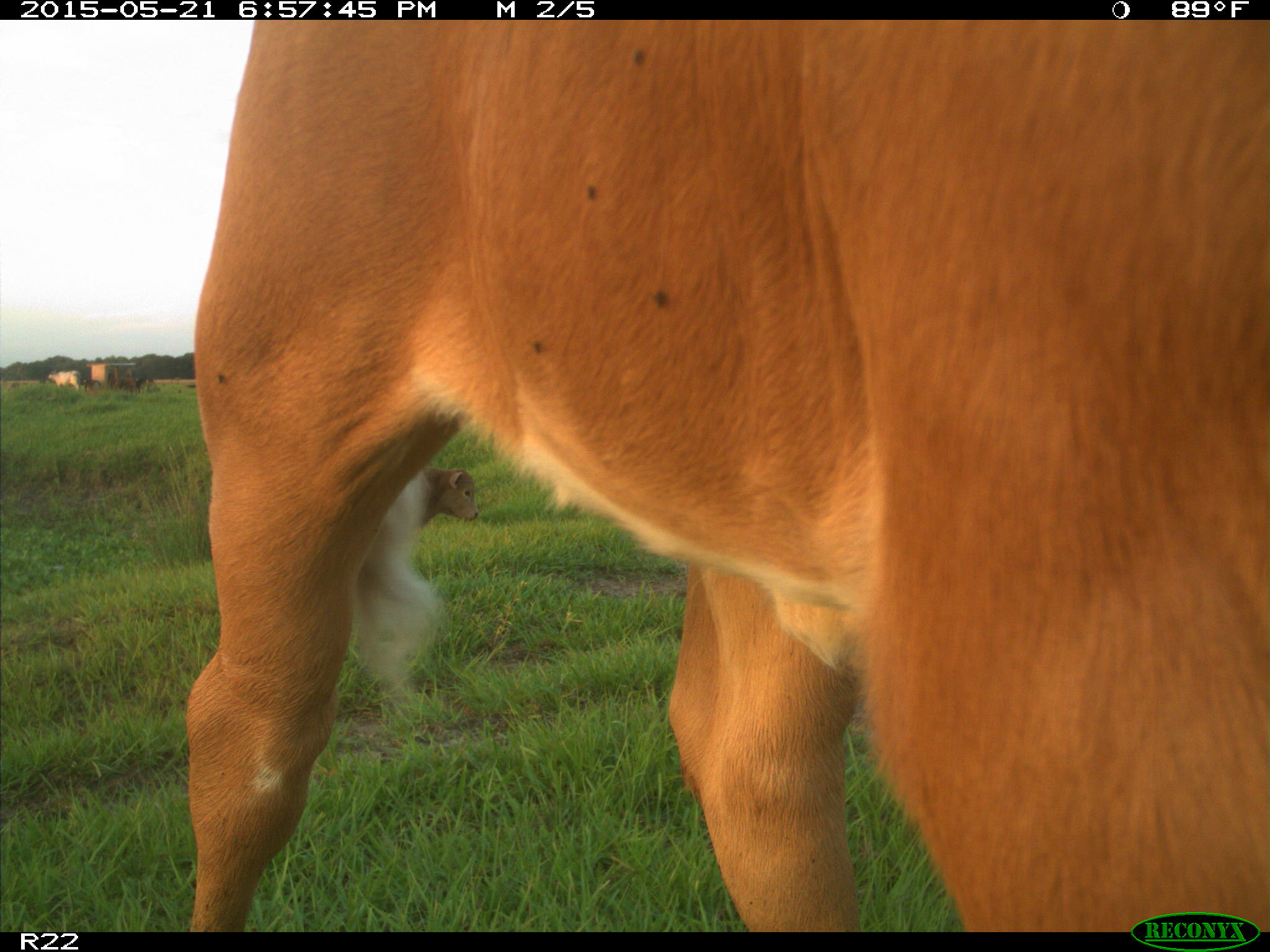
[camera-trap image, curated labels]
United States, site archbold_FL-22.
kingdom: Animalia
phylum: Chordata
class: Mammalia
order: Artiodactyla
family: Bovidae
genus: Bos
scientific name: Bos taurus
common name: domestic cow